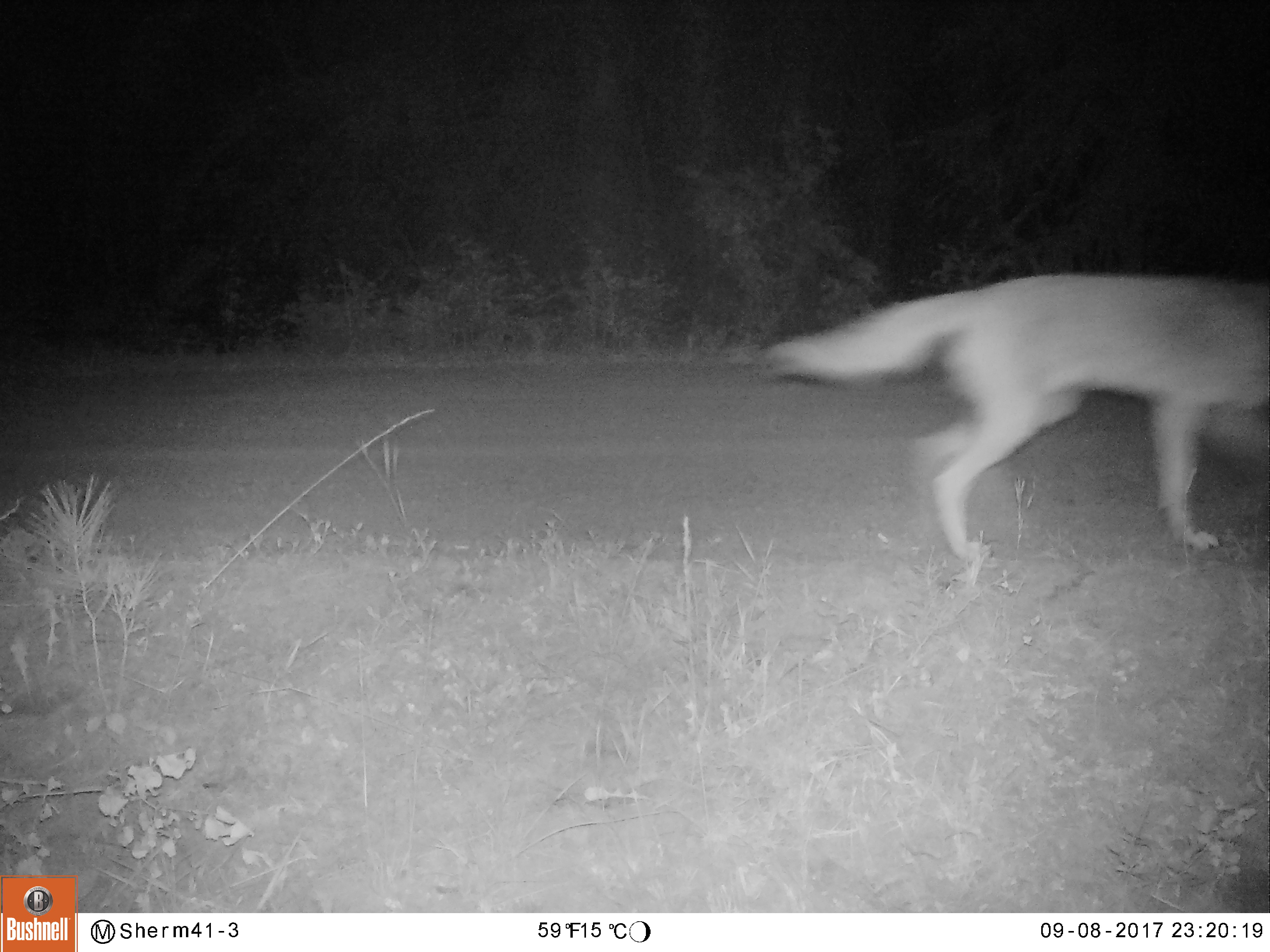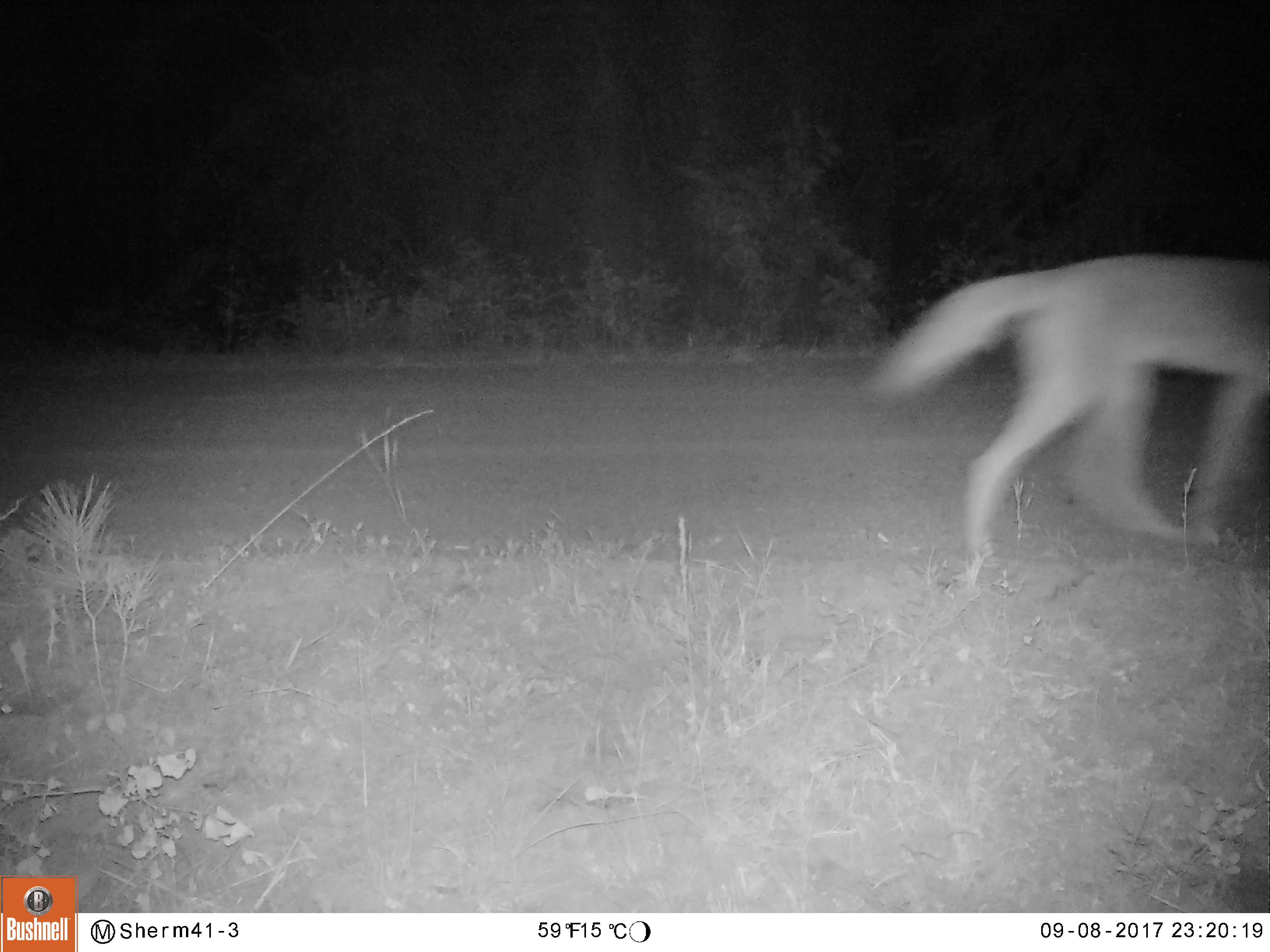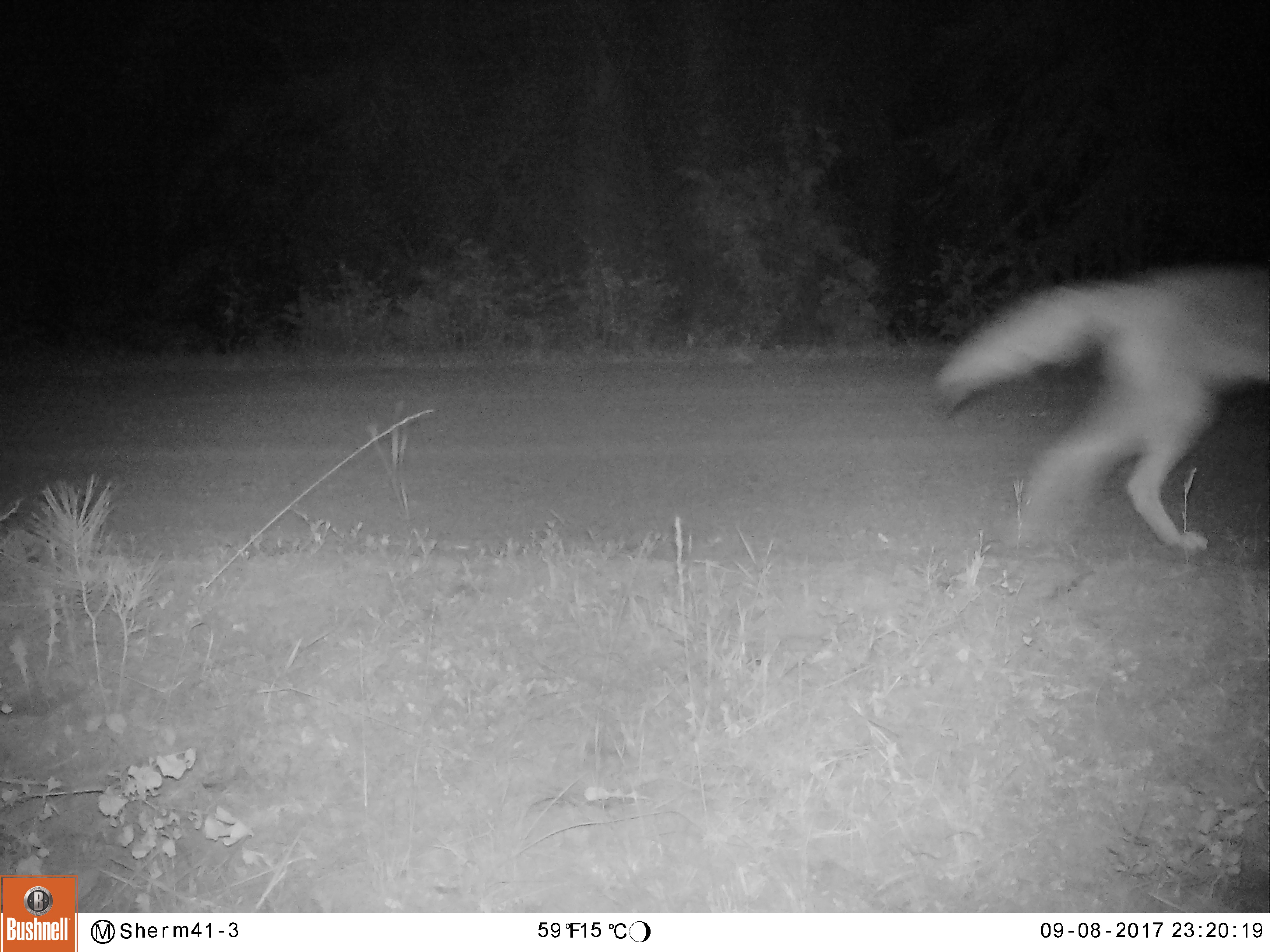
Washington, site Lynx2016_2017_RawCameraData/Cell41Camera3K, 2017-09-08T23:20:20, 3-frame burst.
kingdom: Animalia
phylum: Chordata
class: Mammalia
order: Carnivora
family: Canidae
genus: Canis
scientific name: Canis latrans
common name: coyote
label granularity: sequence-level